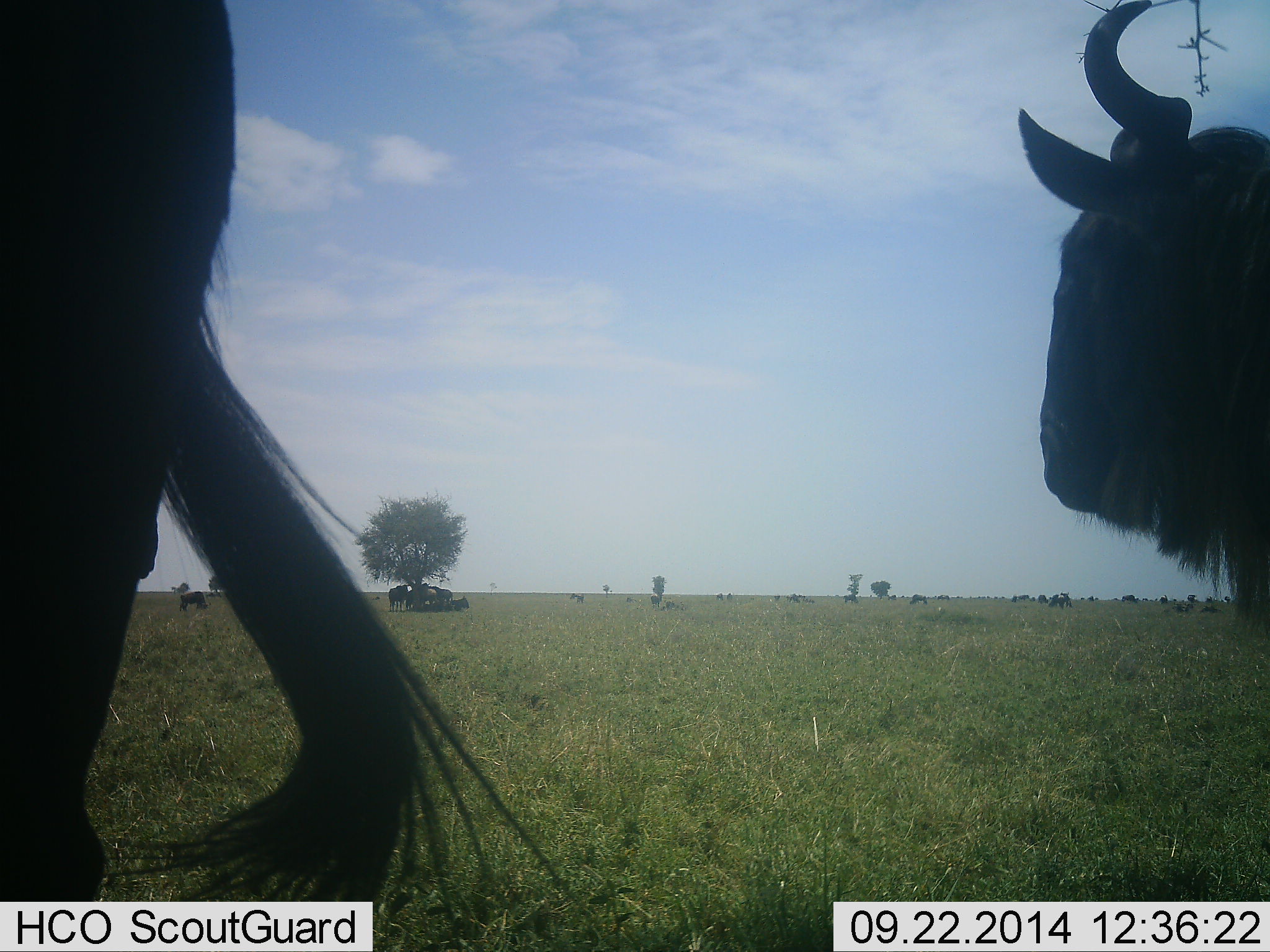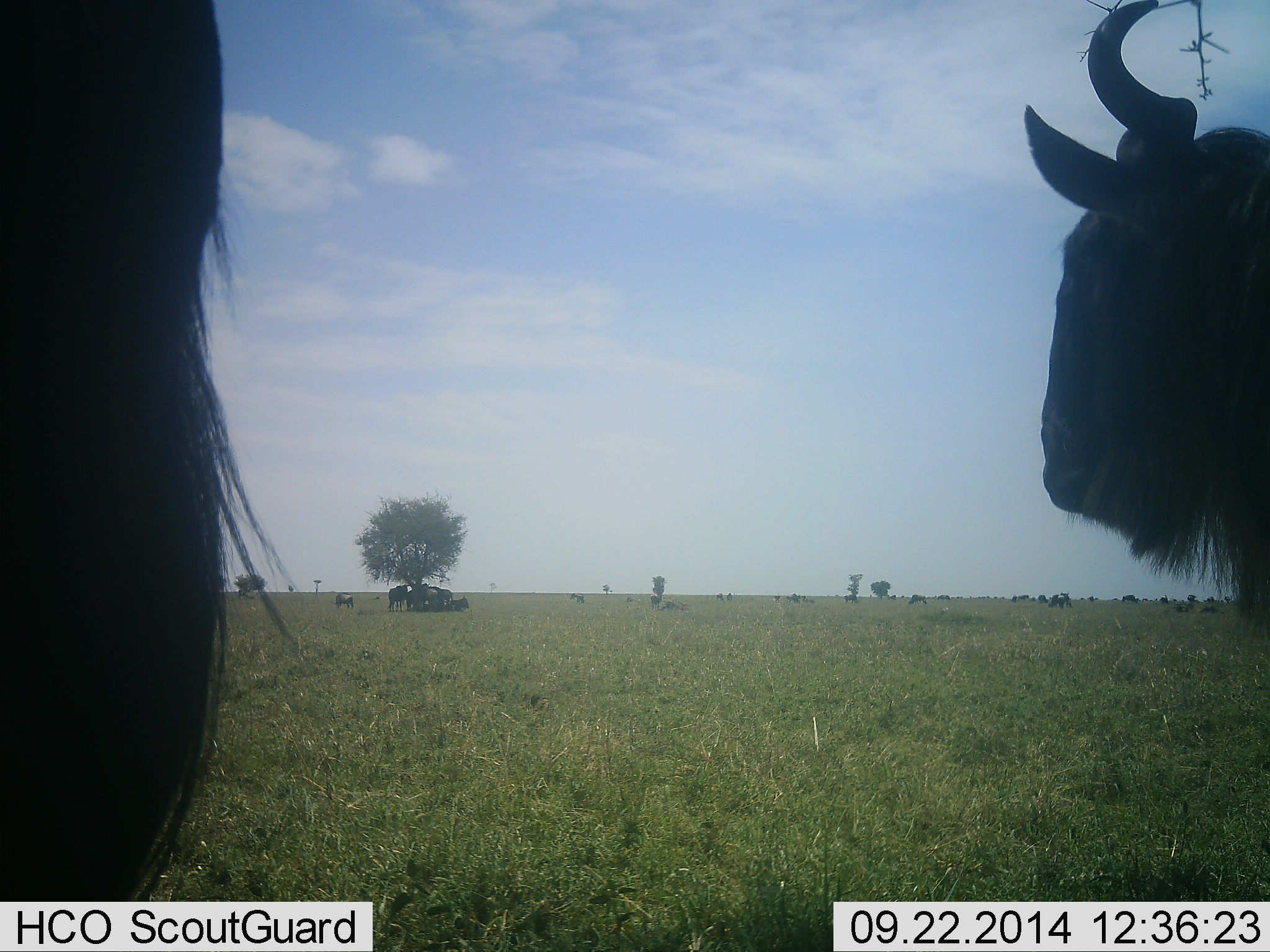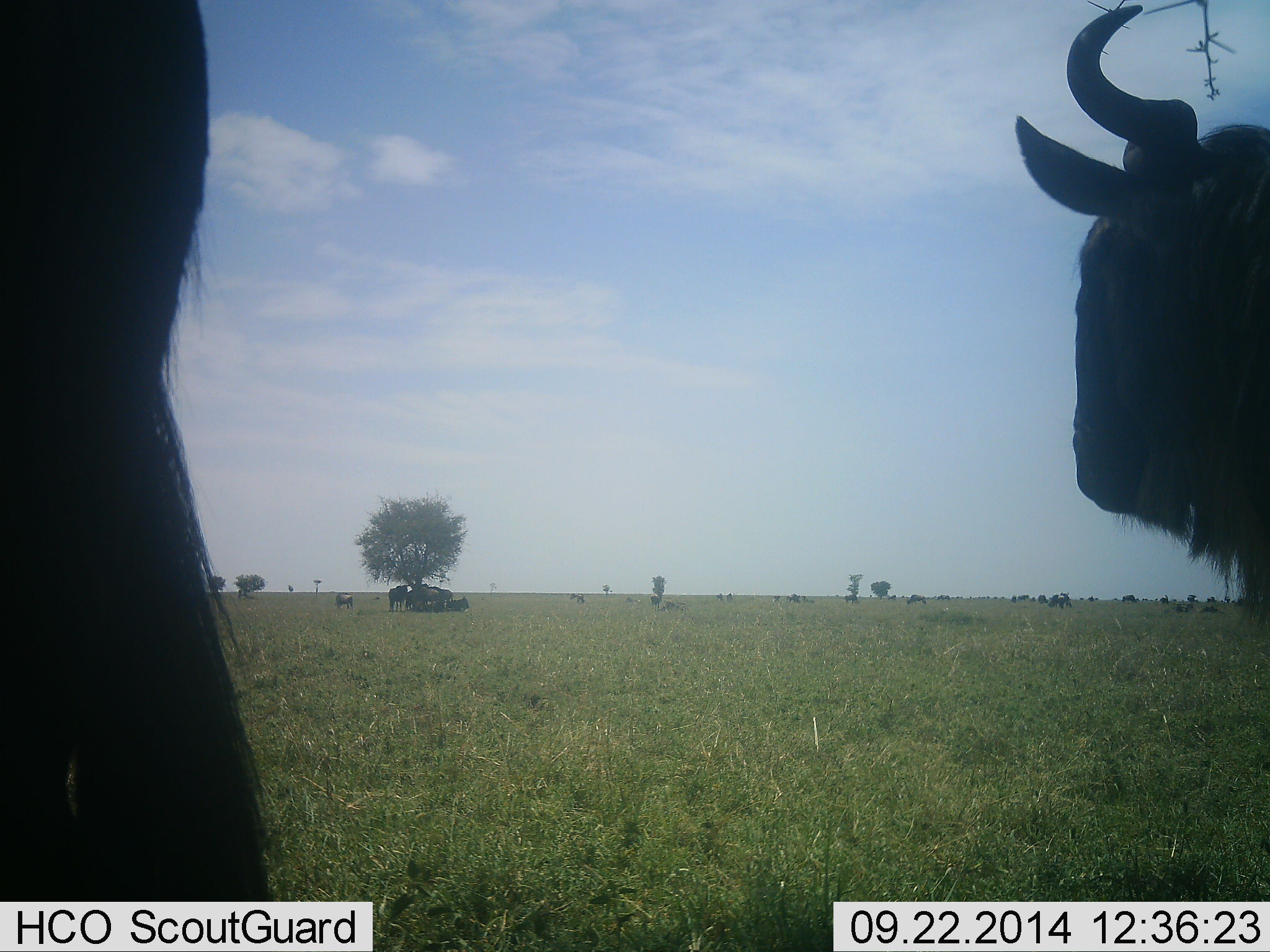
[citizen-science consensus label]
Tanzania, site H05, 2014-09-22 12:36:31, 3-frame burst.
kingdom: Animalia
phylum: Chordata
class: Mammalia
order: Artiodactyla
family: Bovidae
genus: Connochaetes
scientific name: Connochaetes taurinus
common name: blue wildebeest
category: wildebeest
Wildebeest (blue wildebeest) (Connochaetes taurinus), count 11-50. Behavior (volunteer vote fractions): standing 60%, resting 50%, moving 30%, interacting 0%. Young present (vote fraction): 0%. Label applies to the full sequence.